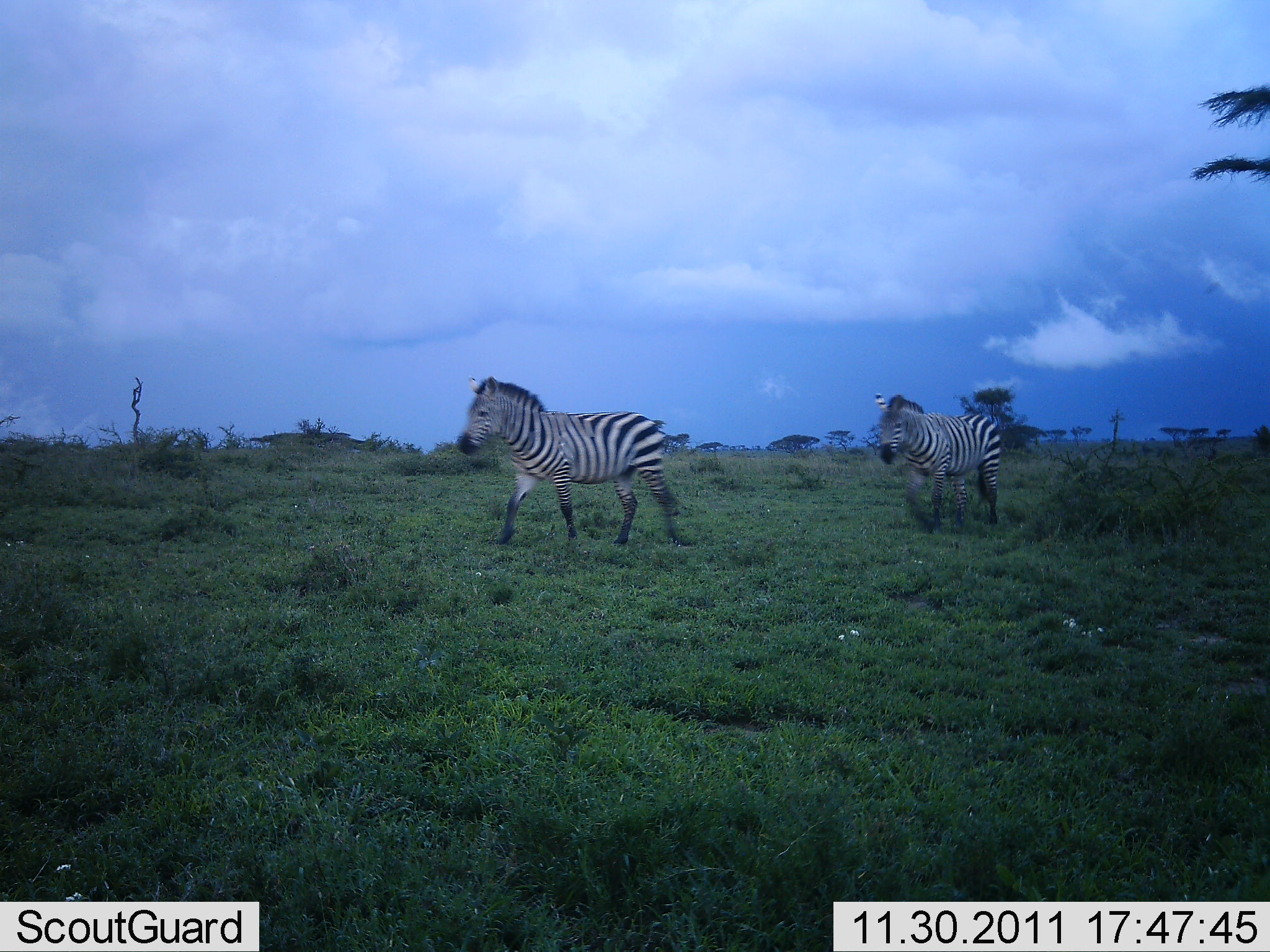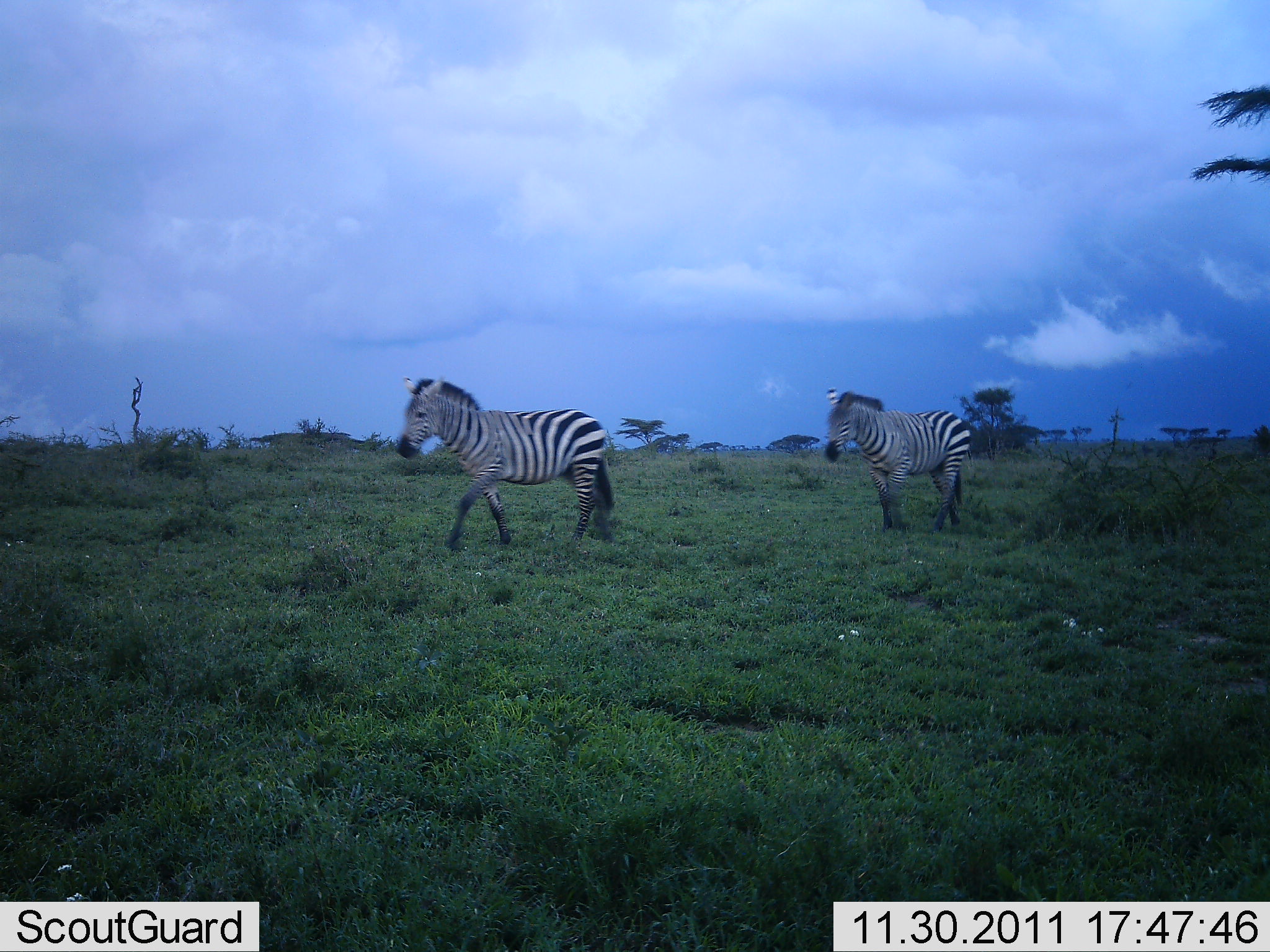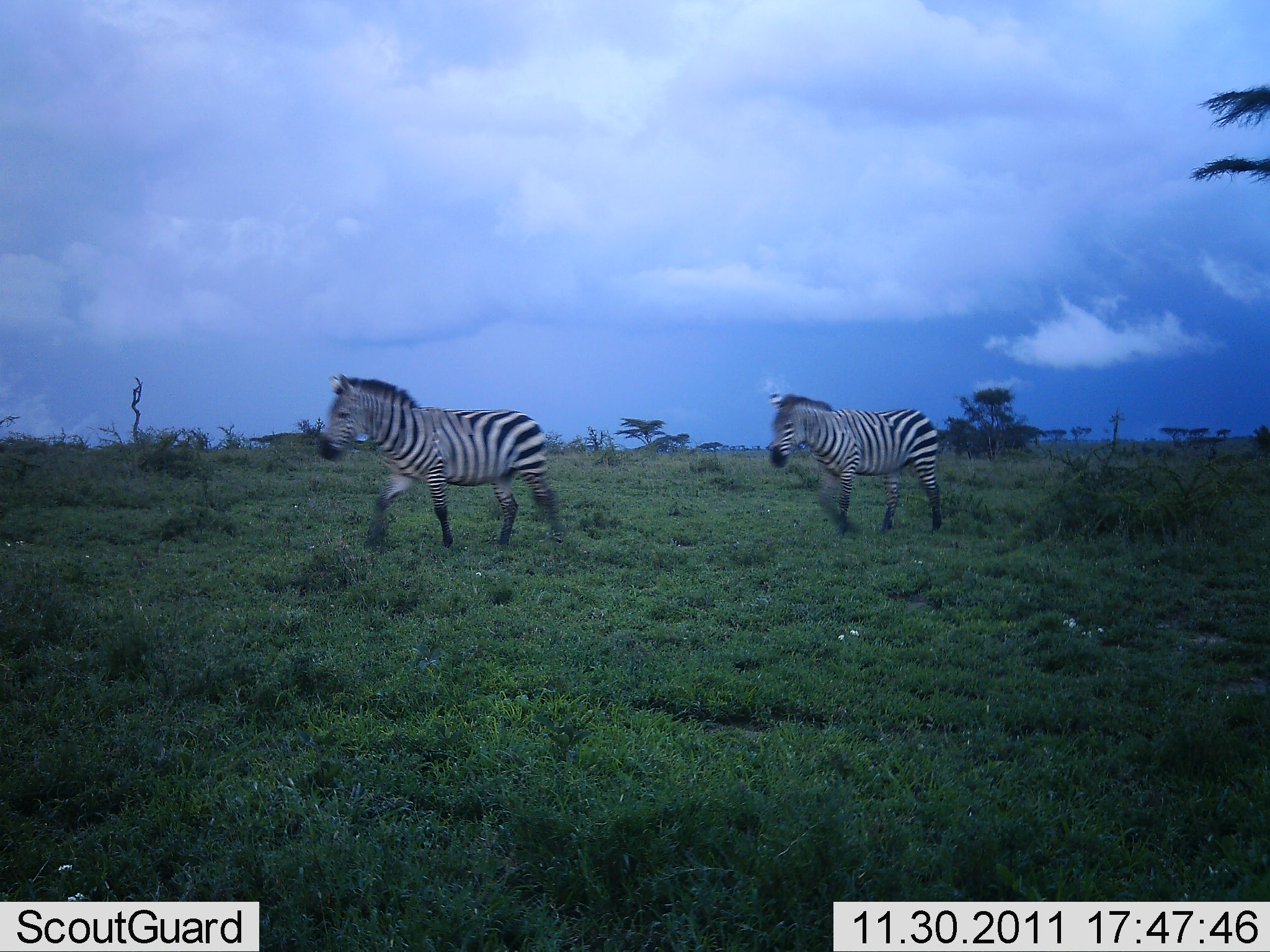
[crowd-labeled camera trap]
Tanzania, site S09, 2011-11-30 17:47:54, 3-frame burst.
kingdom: Animalia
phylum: Chordata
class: Mammalia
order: Perissodactyla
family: Equidae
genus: Equus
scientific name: Equus quagga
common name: plains zebra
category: zebra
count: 2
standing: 0%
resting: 0%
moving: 100%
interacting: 0%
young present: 0%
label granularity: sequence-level